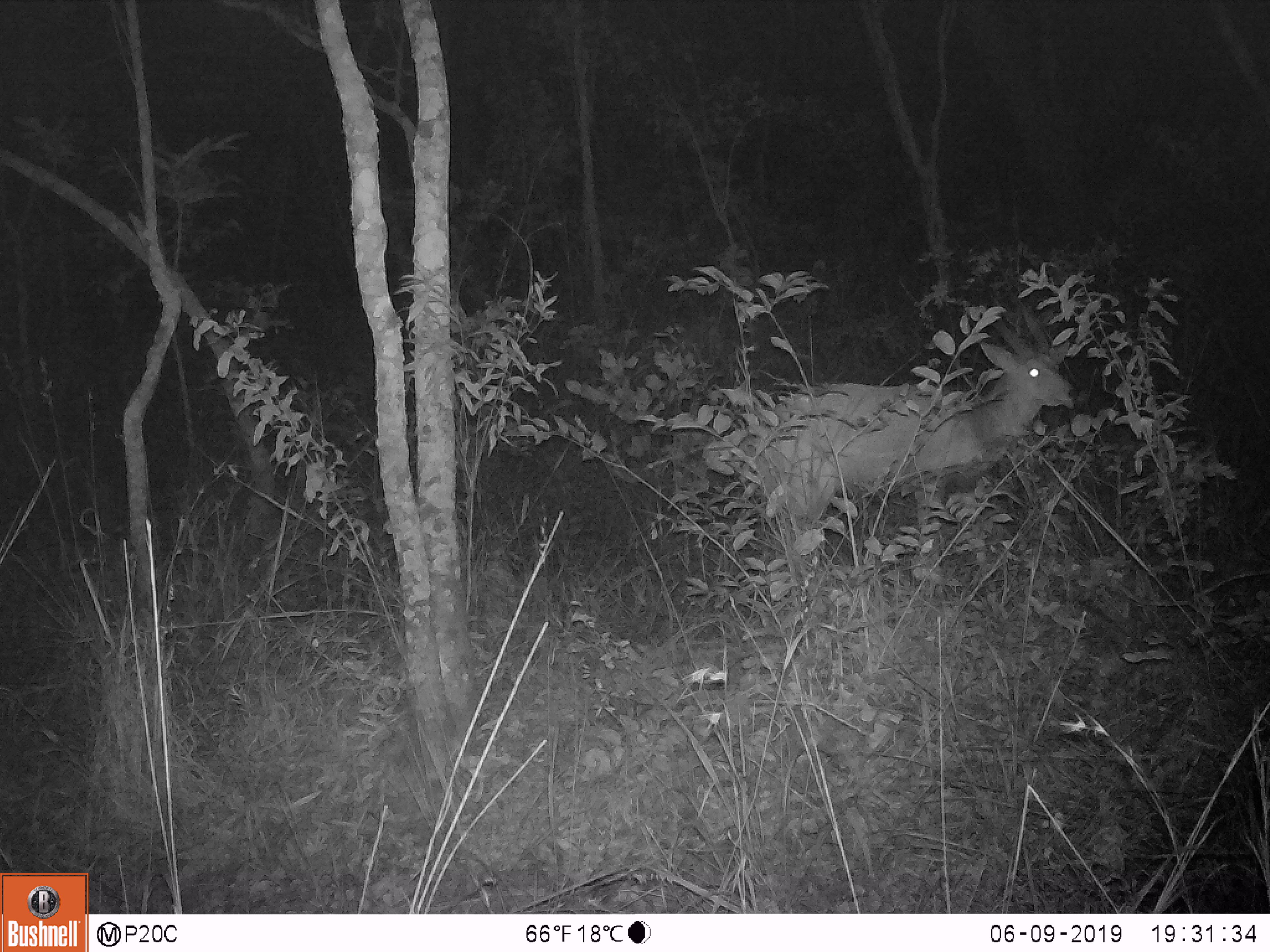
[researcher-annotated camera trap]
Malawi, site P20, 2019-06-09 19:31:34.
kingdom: Animalia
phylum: Chordata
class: Mammalia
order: Artiodactyla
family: Bovidae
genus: Tragelaphus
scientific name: Tragelaphus sylvaticus sylvaticus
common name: cape bushbuck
Cape bushbuck (Tragelaphus sylvaticus sylvaticus), count 1.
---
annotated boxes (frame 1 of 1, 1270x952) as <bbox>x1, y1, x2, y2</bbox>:
cape bushbuck: <bbox>737, 285, 1080, 600</bbox>